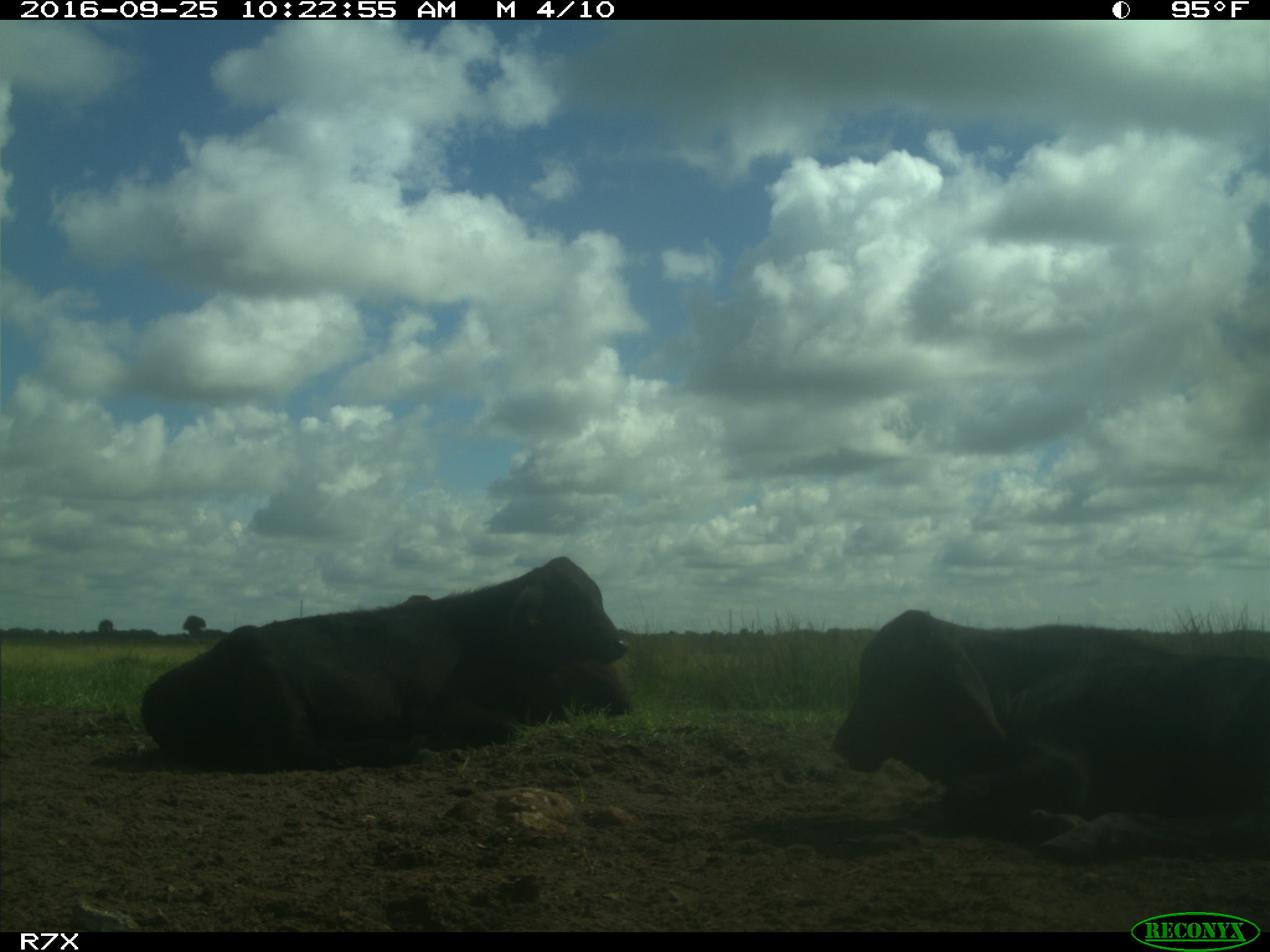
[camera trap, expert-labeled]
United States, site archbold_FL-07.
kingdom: Animalia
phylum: Chordata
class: Mammalia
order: Artiodactyla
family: Bovidae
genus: Bos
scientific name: Bos taurus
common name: domestic cow